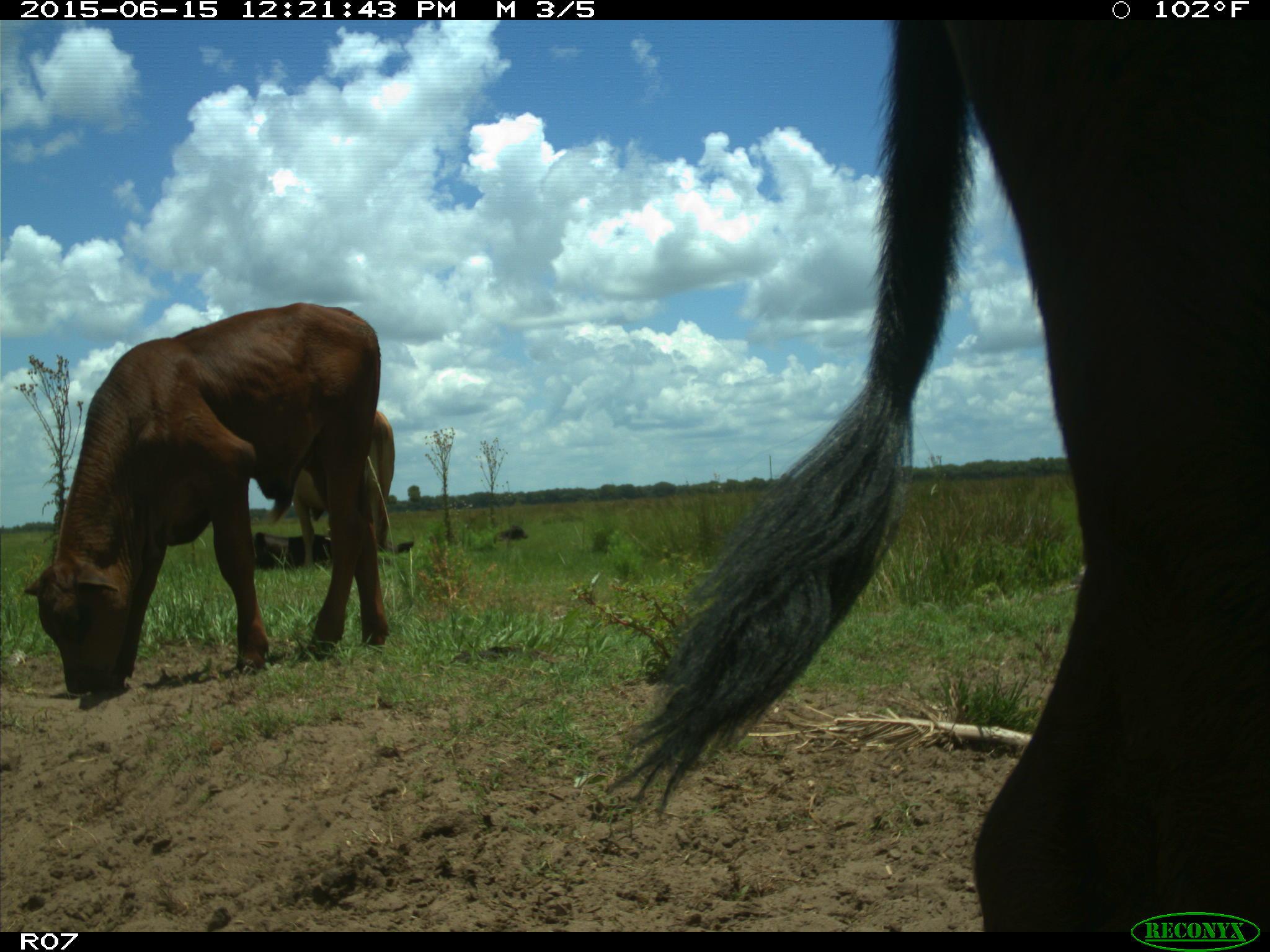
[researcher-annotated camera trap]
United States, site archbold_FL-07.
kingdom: Animalia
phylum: Chordata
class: Mammalia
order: Artiodactyla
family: Bovidae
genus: Bos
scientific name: Bos taurus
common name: domestic cow